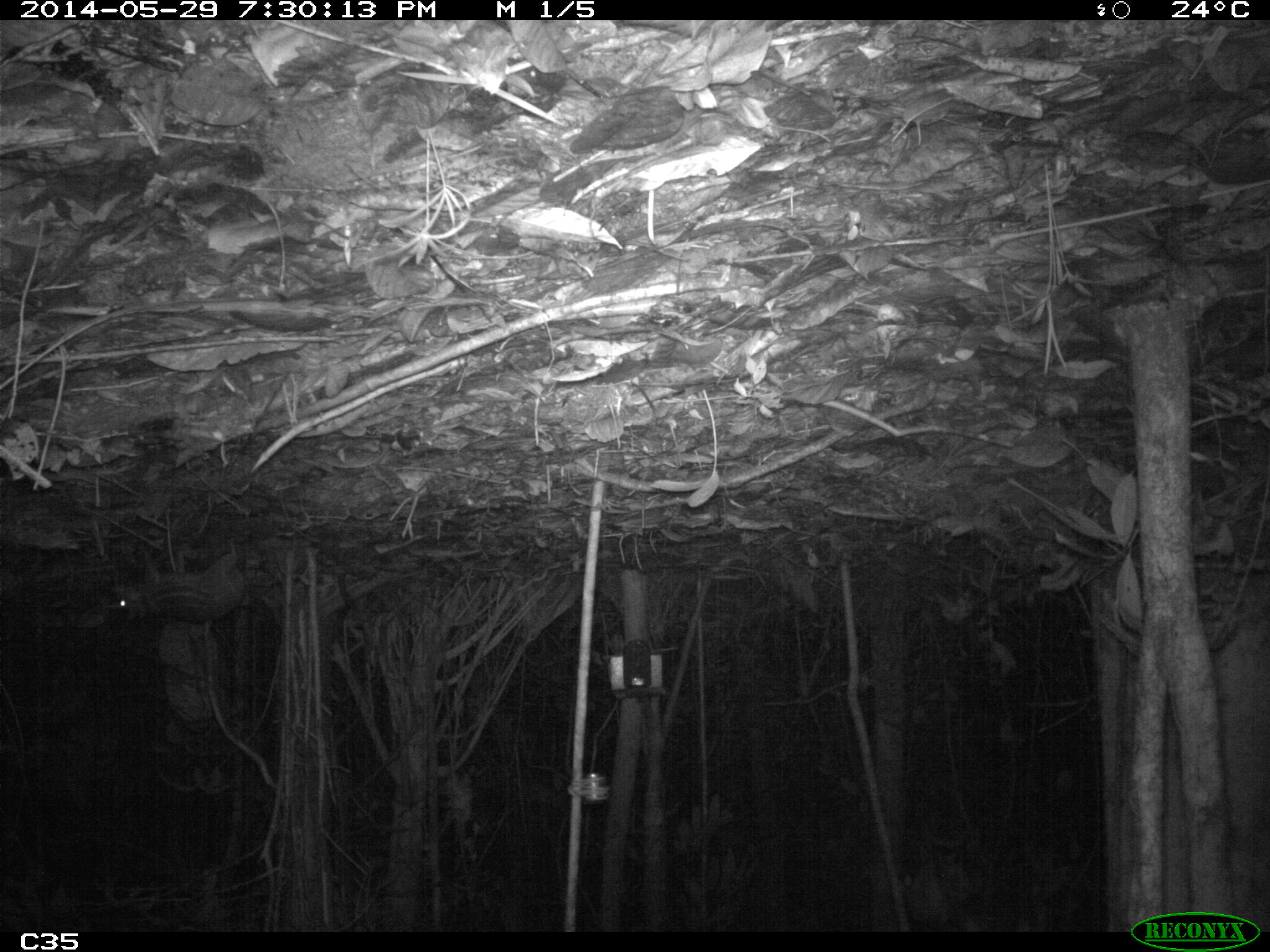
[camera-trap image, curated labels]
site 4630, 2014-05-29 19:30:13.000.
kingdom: Animalia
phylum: Chordata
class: Mammalia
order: Rodentia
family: Cuniculidae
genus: Cuniculus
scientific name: Cuniculus paca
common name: spotted paca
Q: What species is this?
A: Cuniculus paca (spotted paca).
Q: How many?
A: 1.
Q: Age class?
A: Adult.